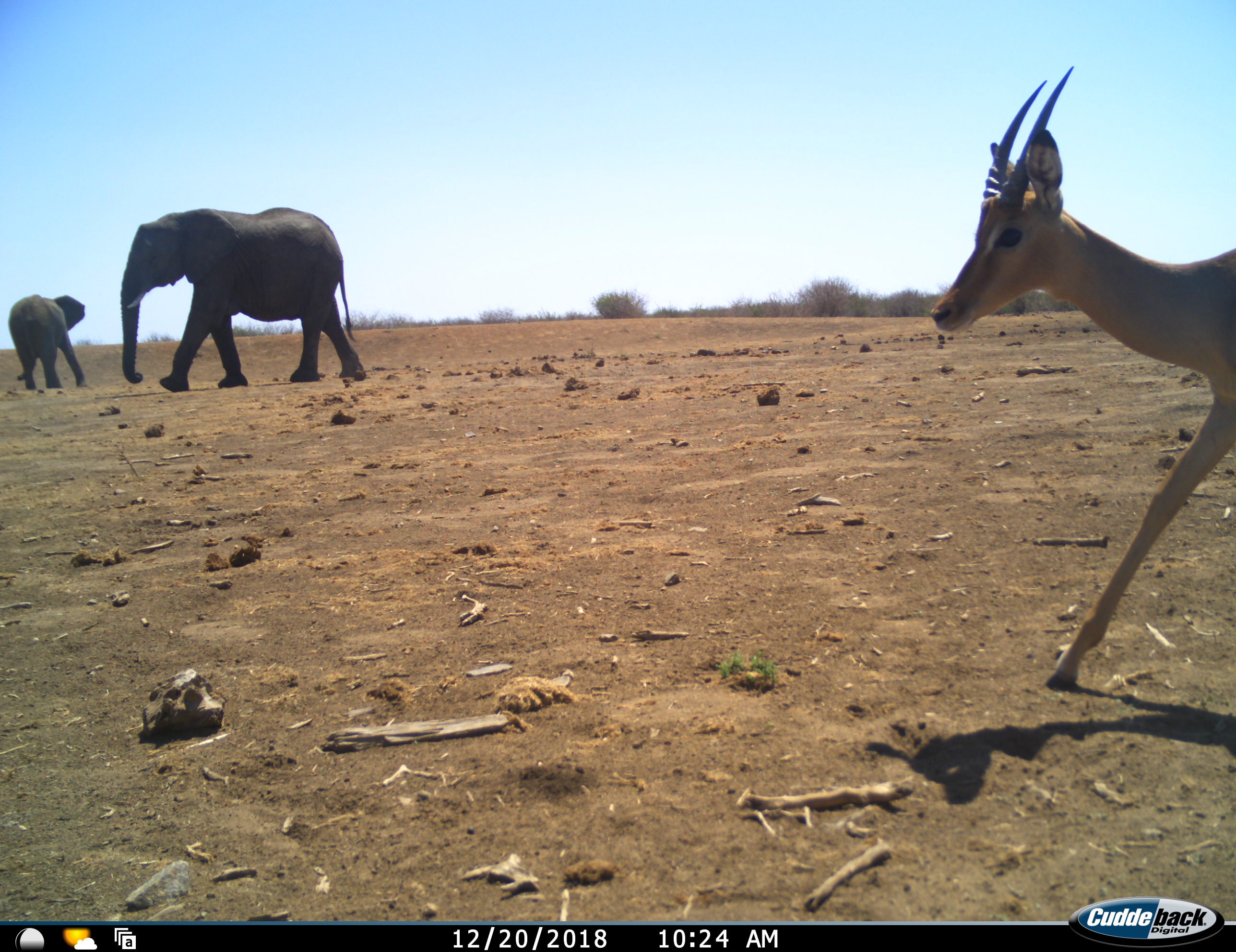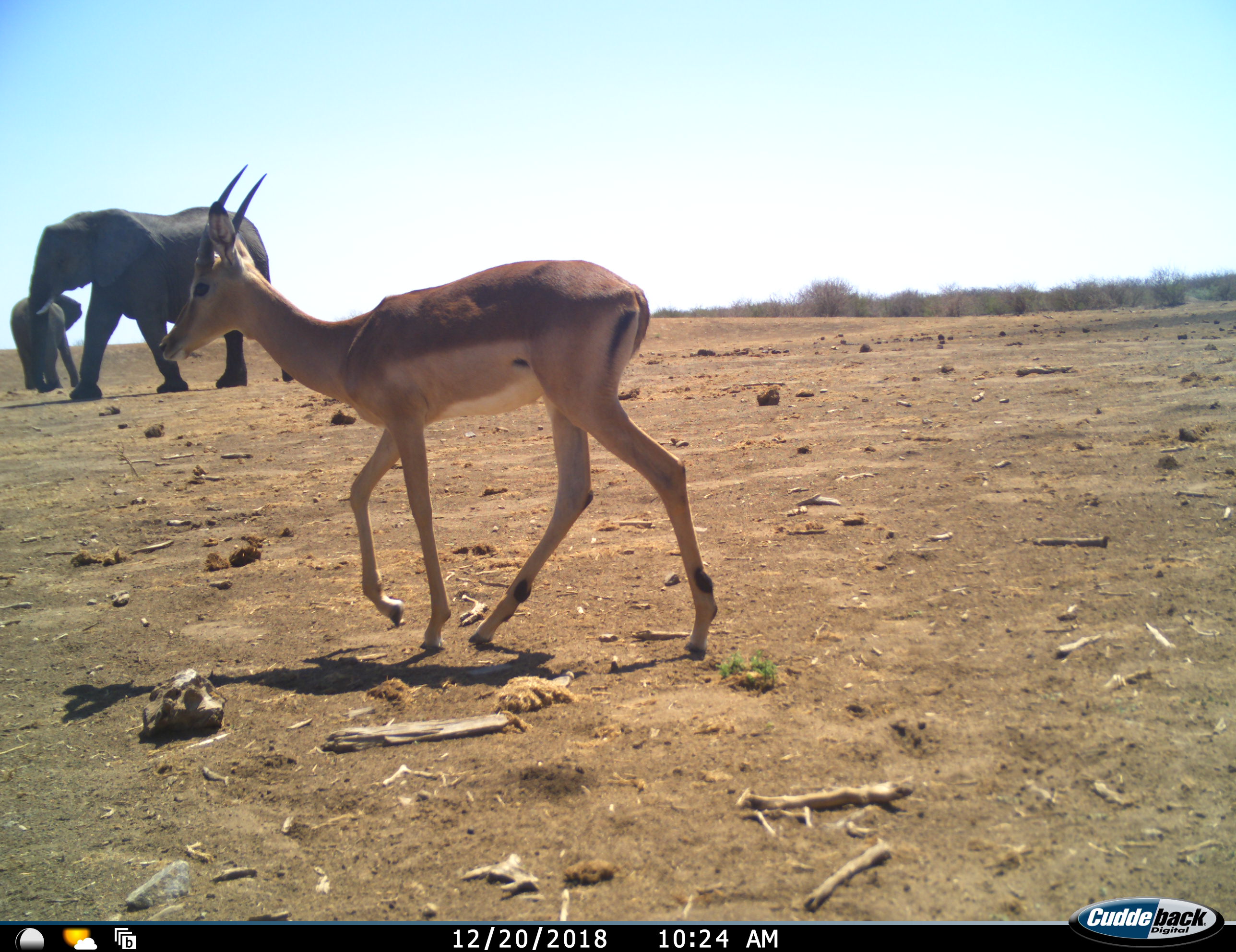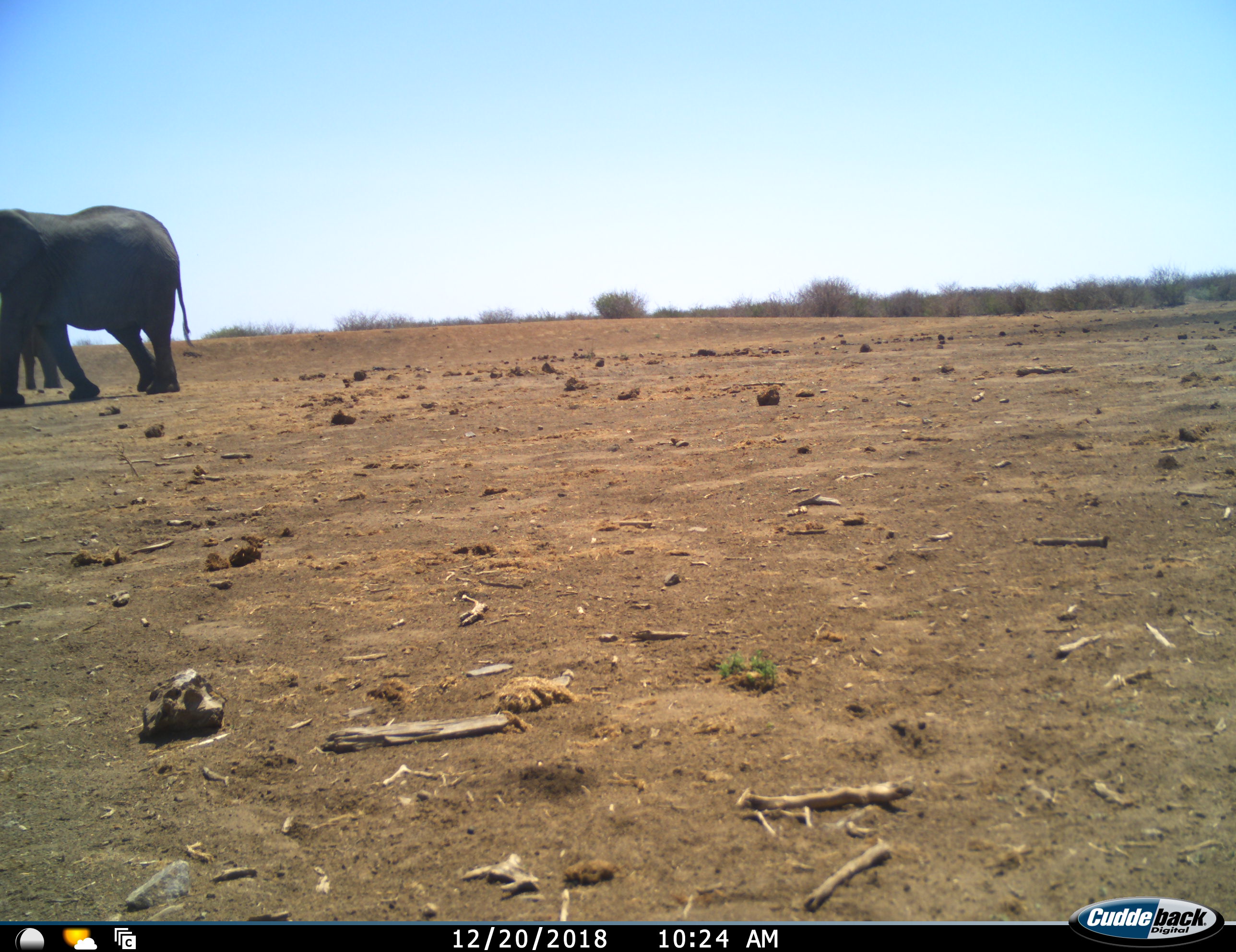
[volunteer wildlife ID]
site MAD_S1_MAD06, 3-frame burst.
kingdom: Animalia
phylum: Chordata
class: Mammalia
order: Proboscidea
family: Elephantidae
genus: Loxodonta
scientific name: Loxodonta africana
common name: african bush elephant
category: elephant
Elephant (african bush elephant) (Loxodonta africana), count 2. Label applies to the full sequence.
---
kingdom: Animalia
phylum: Chordata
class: Mammalia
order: Artiodactyla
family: Bovidae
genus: Aepyceros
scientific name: Aepyceros melampus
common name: impala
Impala (Aepyceros melampus), count 1. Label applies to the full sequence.